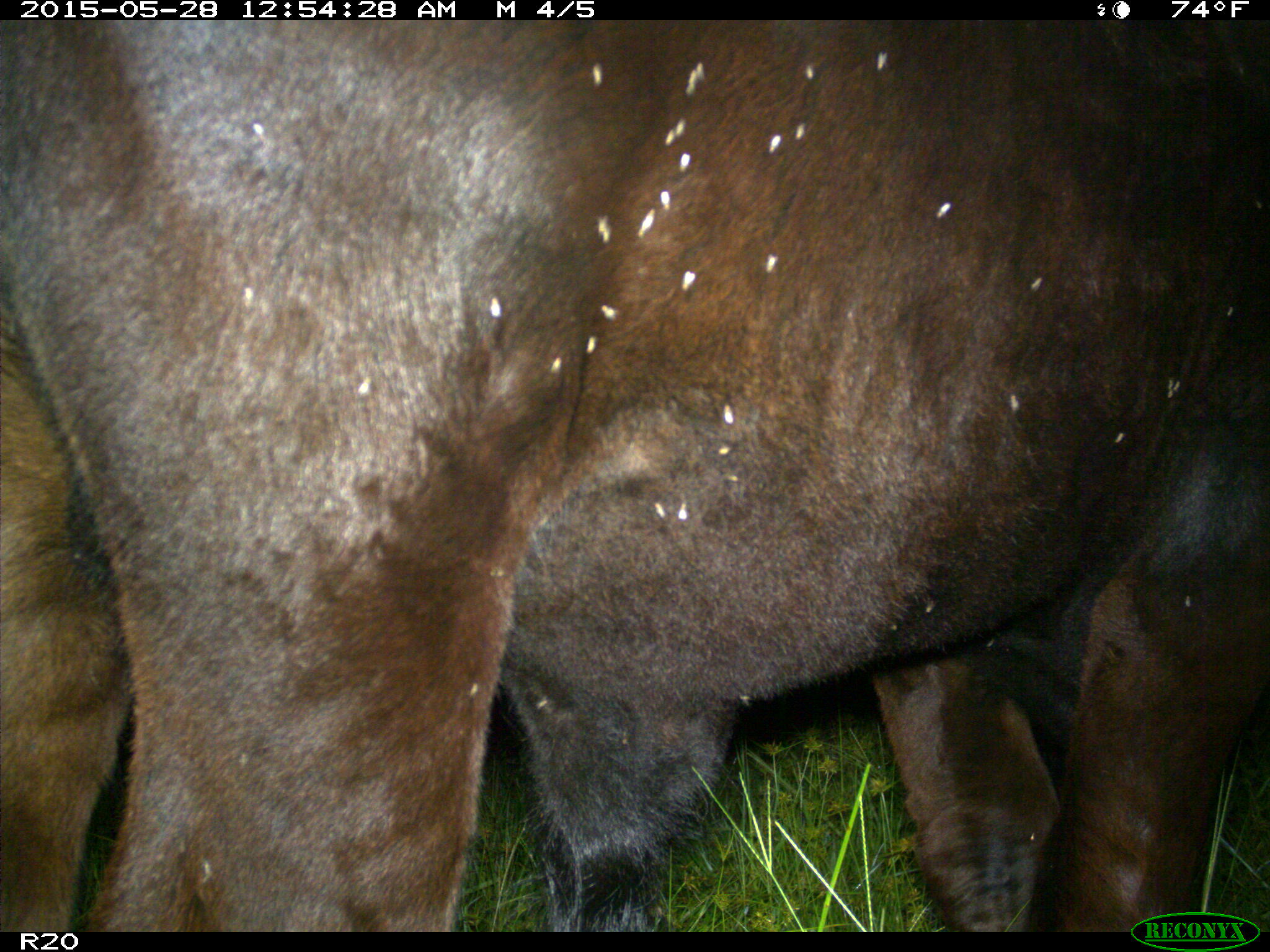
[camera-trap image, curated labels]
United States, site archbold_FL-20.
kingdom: Animalia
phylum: Chordata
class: Mammalia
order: Artiodactyla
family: Bovidae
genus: Bos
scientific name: Bos taurus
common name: domestic cow